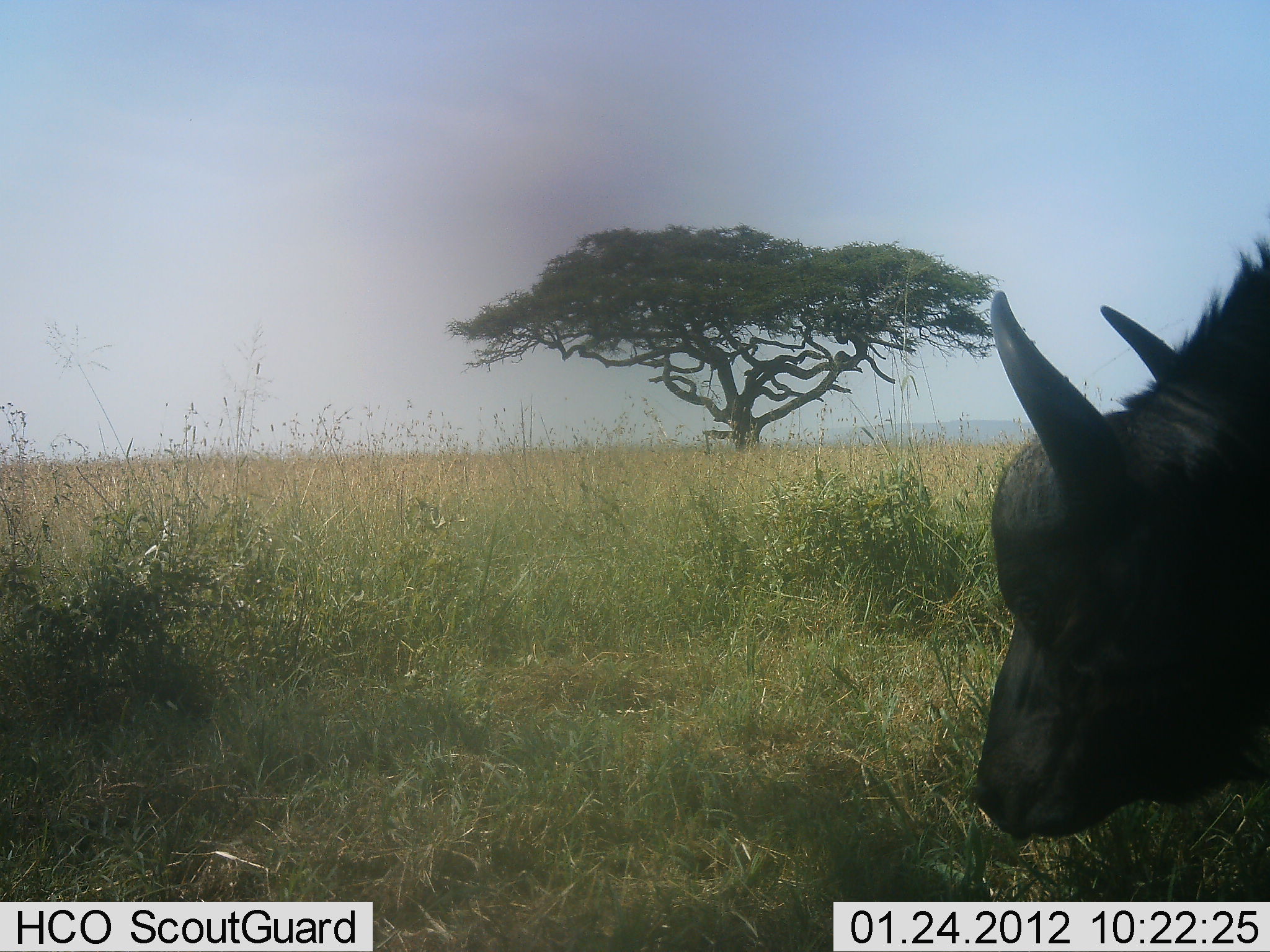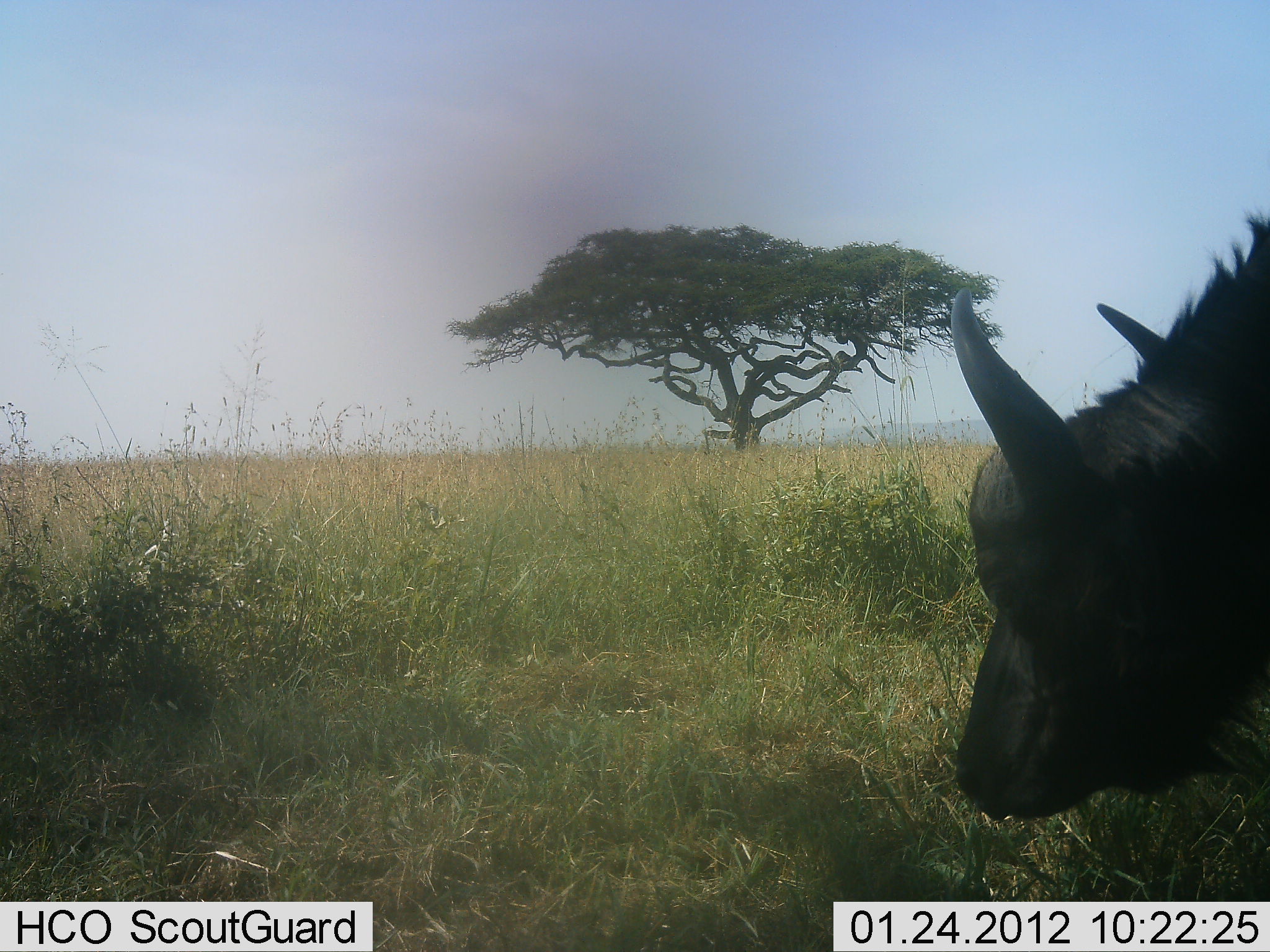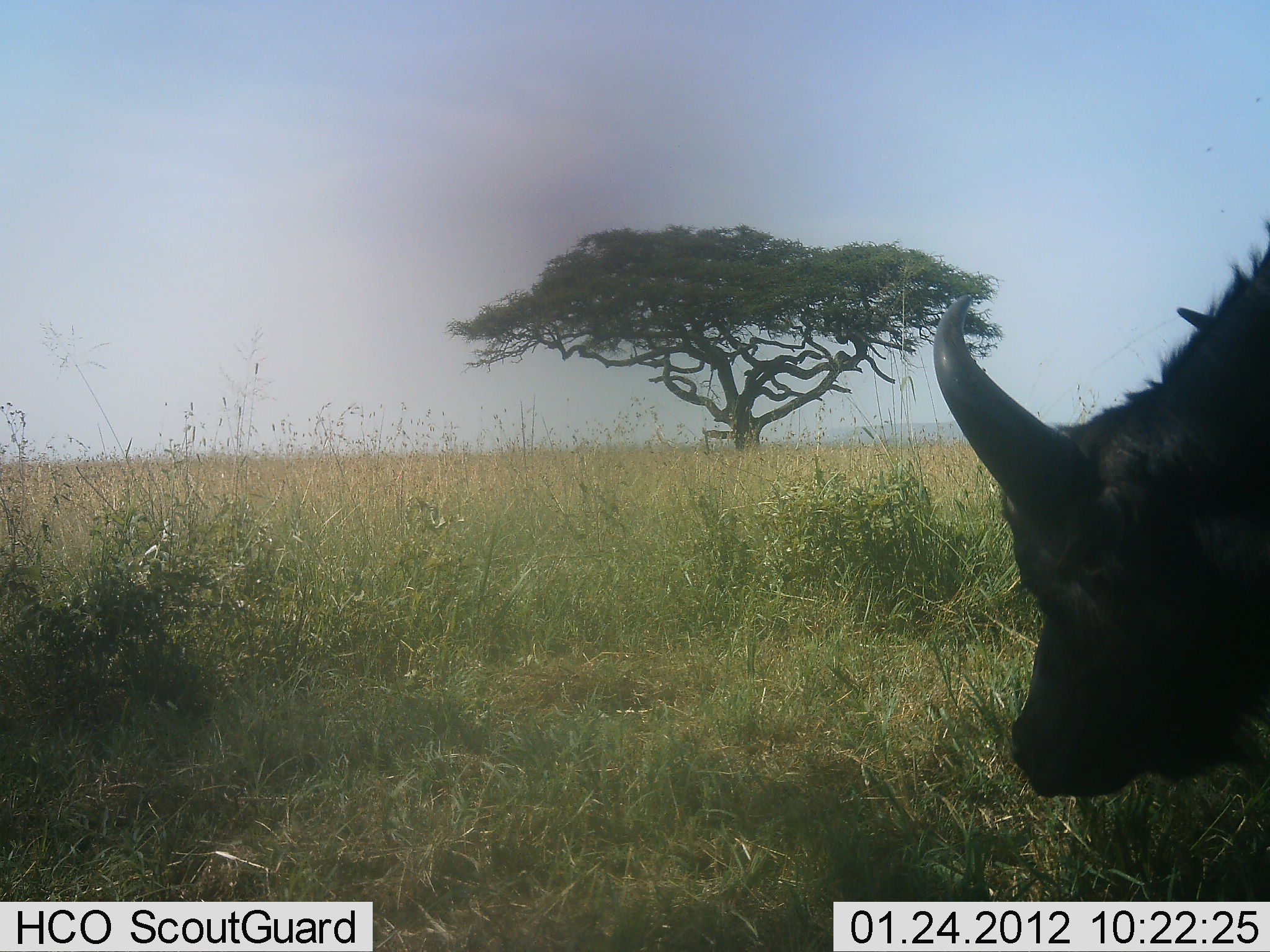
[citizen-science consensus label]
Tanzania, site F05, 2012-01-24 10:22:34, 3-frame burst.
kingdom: Animalia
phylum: Chordata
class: Mammalia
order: Artiodactyla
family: Bovidae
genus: Syncerus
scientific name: Syncerus caffer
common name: cape buffalo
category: buffalo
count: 1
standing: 79%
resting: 0%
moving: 4%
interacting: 0%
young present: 0%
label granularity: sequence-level